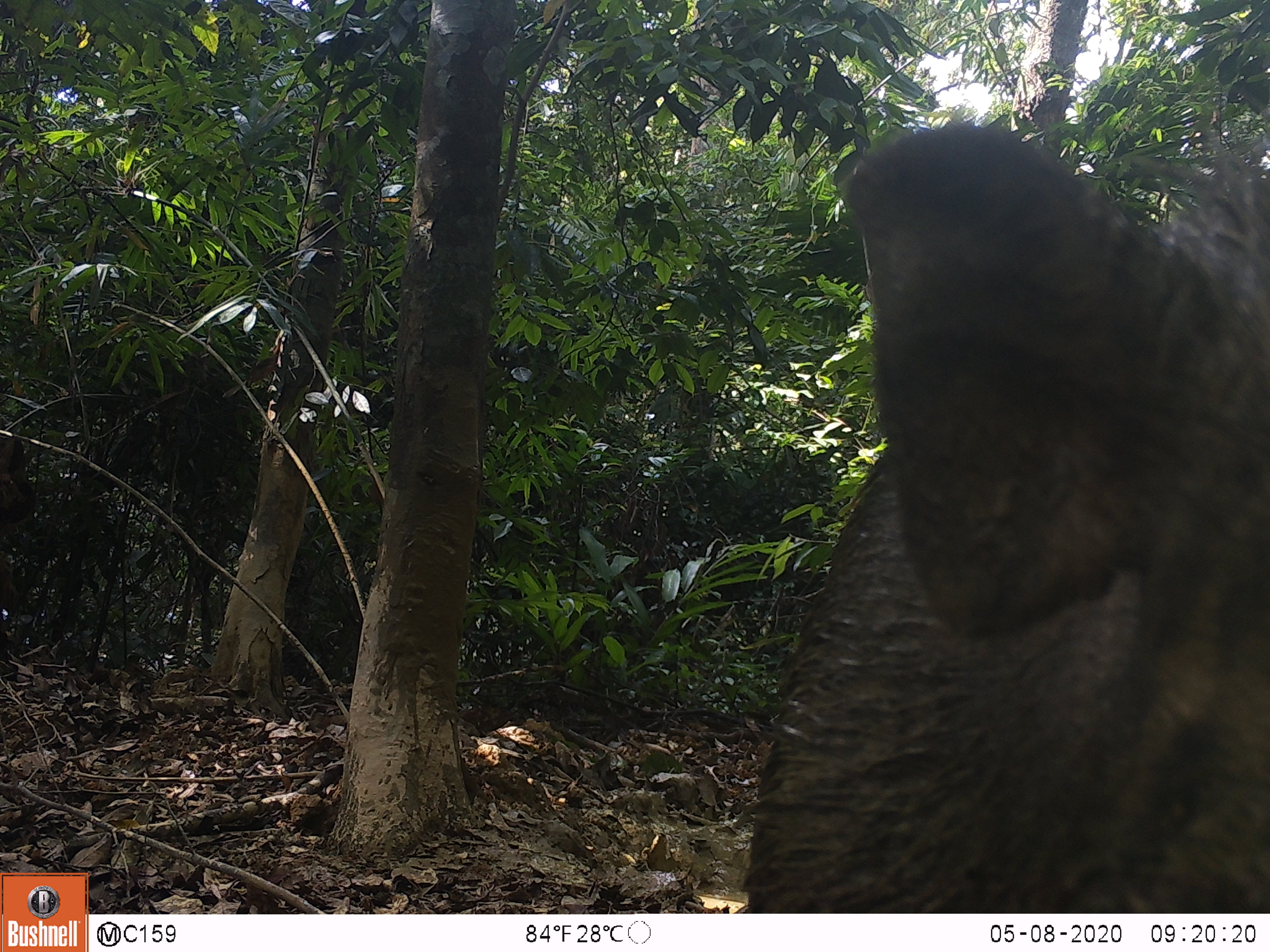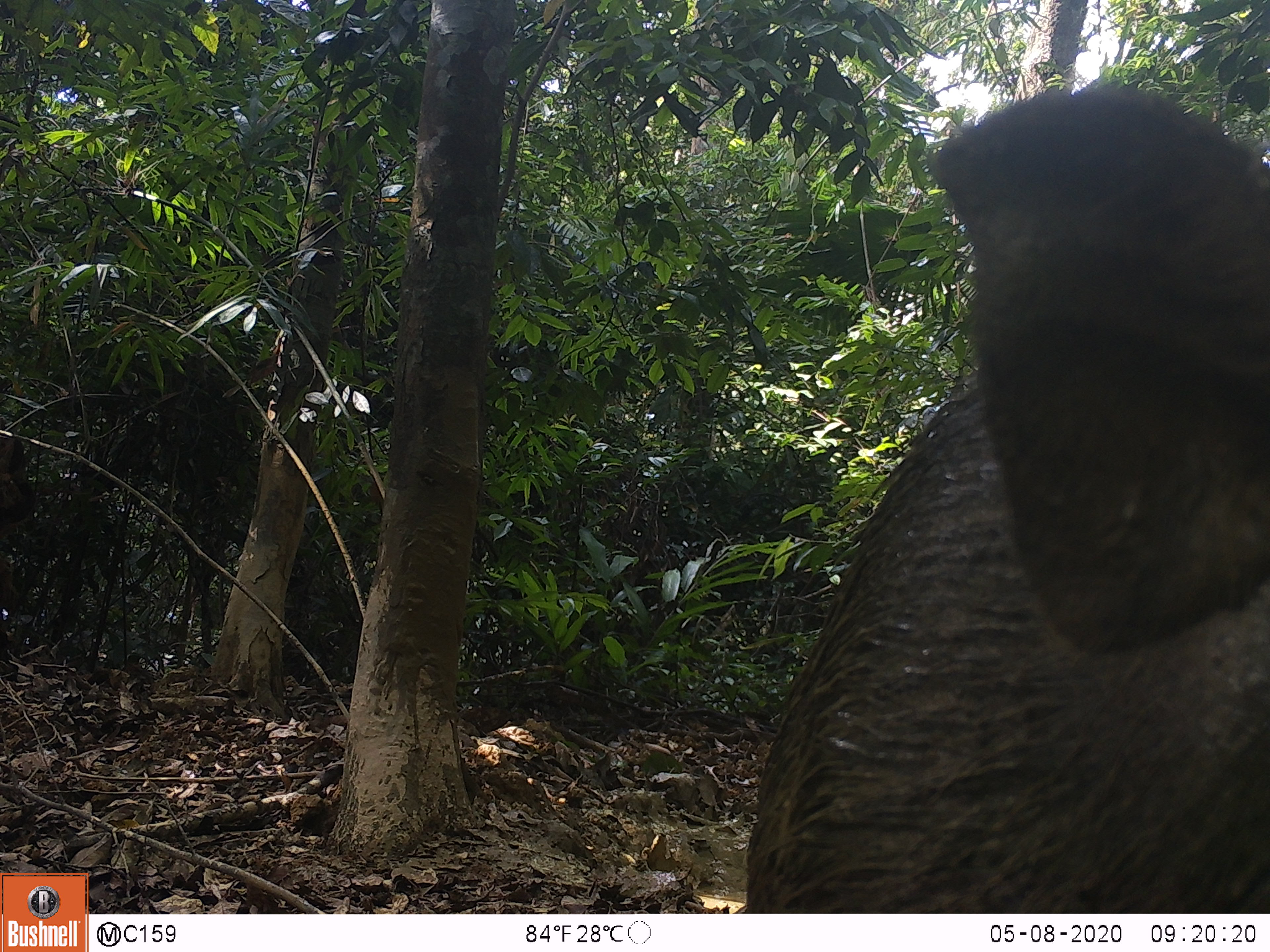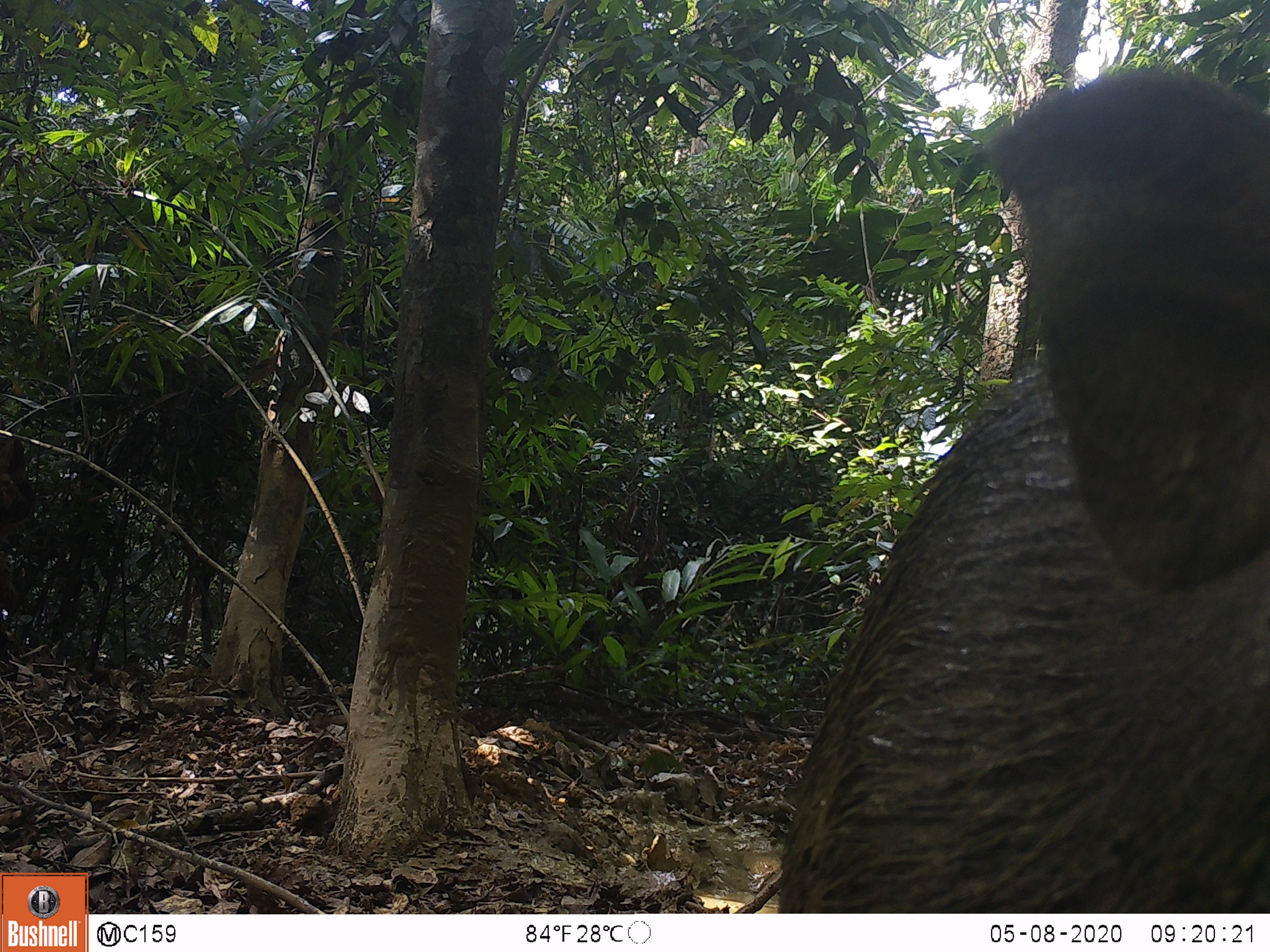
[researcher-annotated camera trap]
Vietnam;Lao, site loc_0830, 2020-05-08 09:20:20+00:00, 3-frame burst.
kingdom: Animalia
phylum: Chordata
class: Mammalia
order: Artiodactyla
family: Suidae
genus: Sus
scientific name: Sus scrofa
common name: eurasian wild pig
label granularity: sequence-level